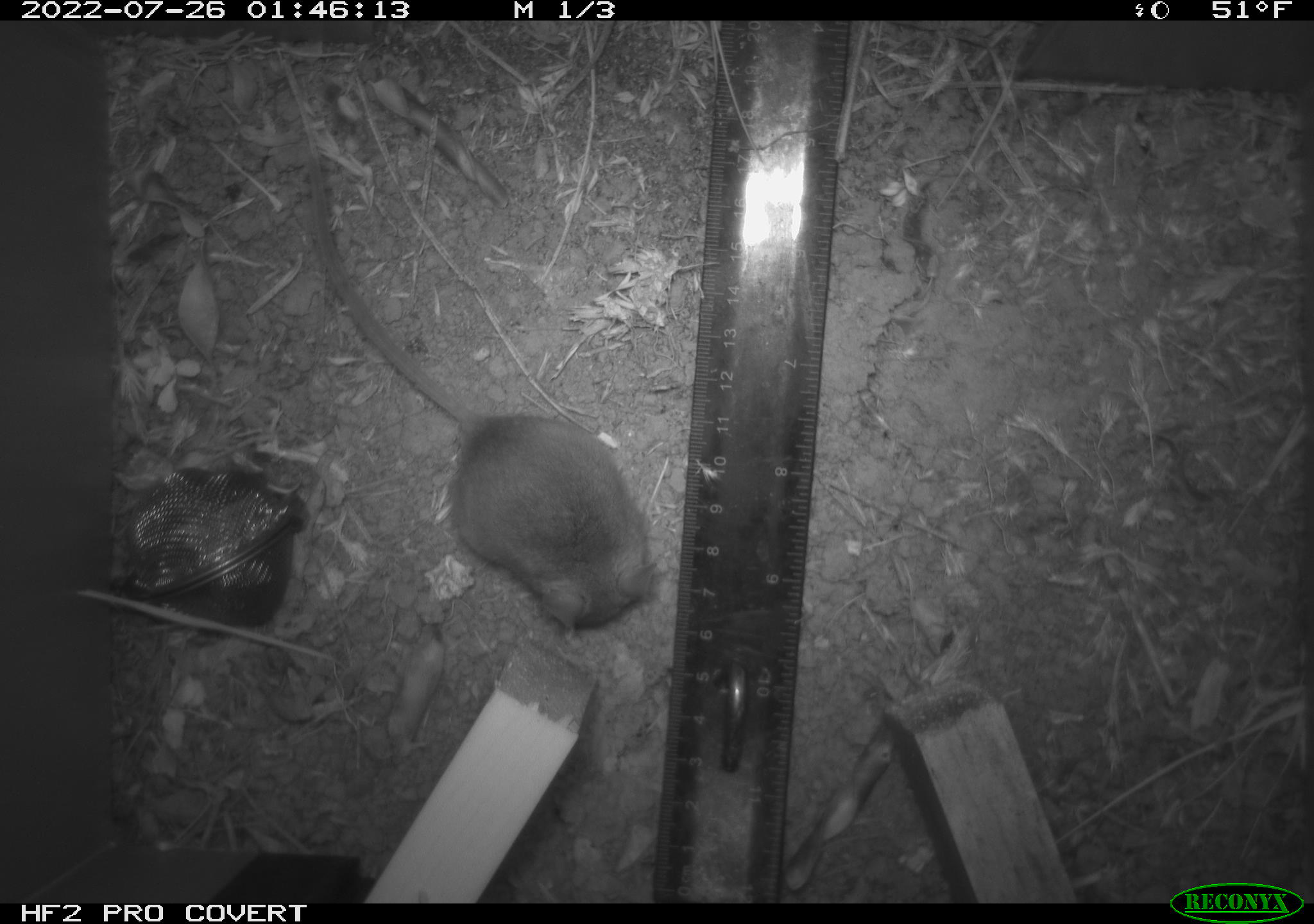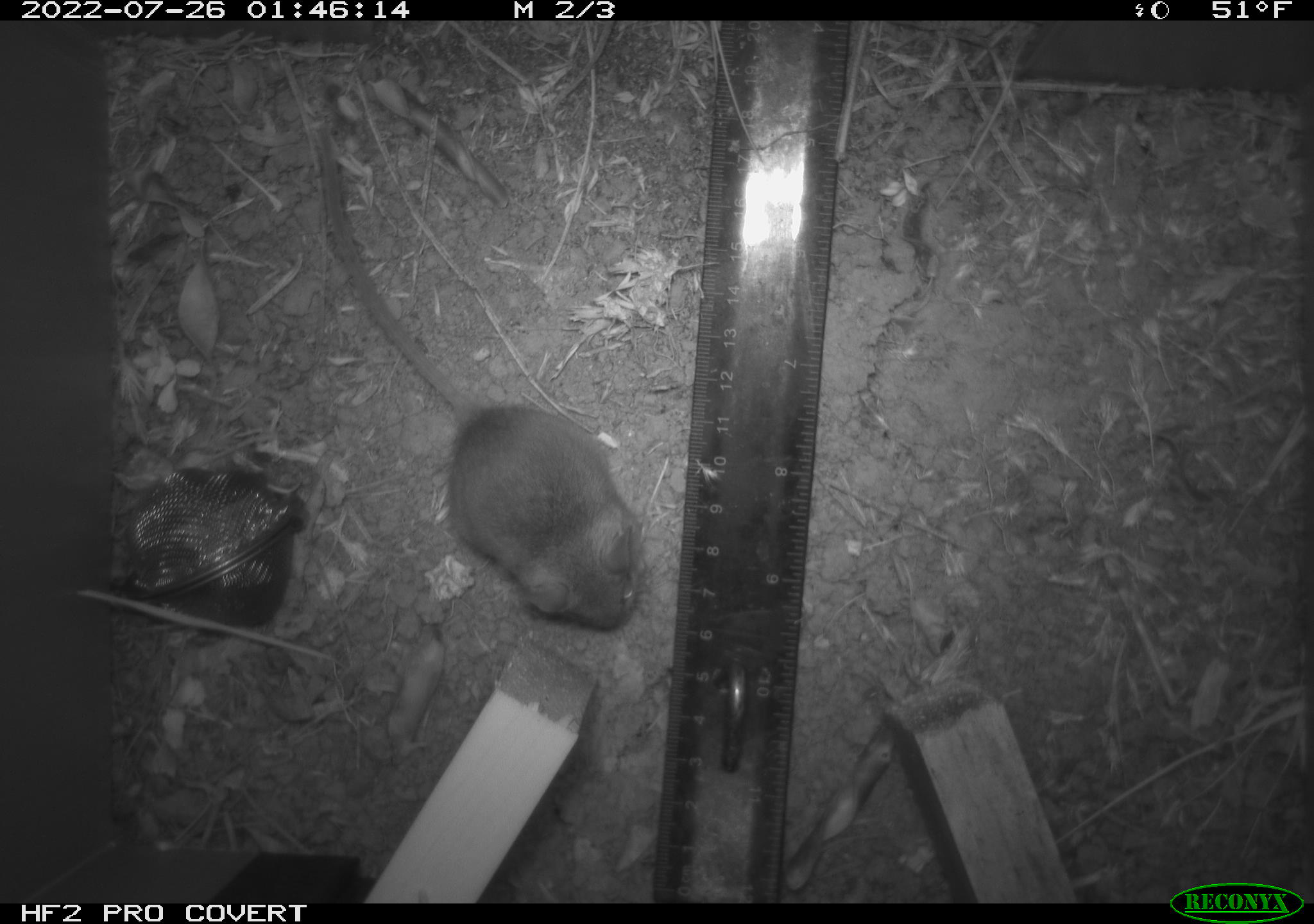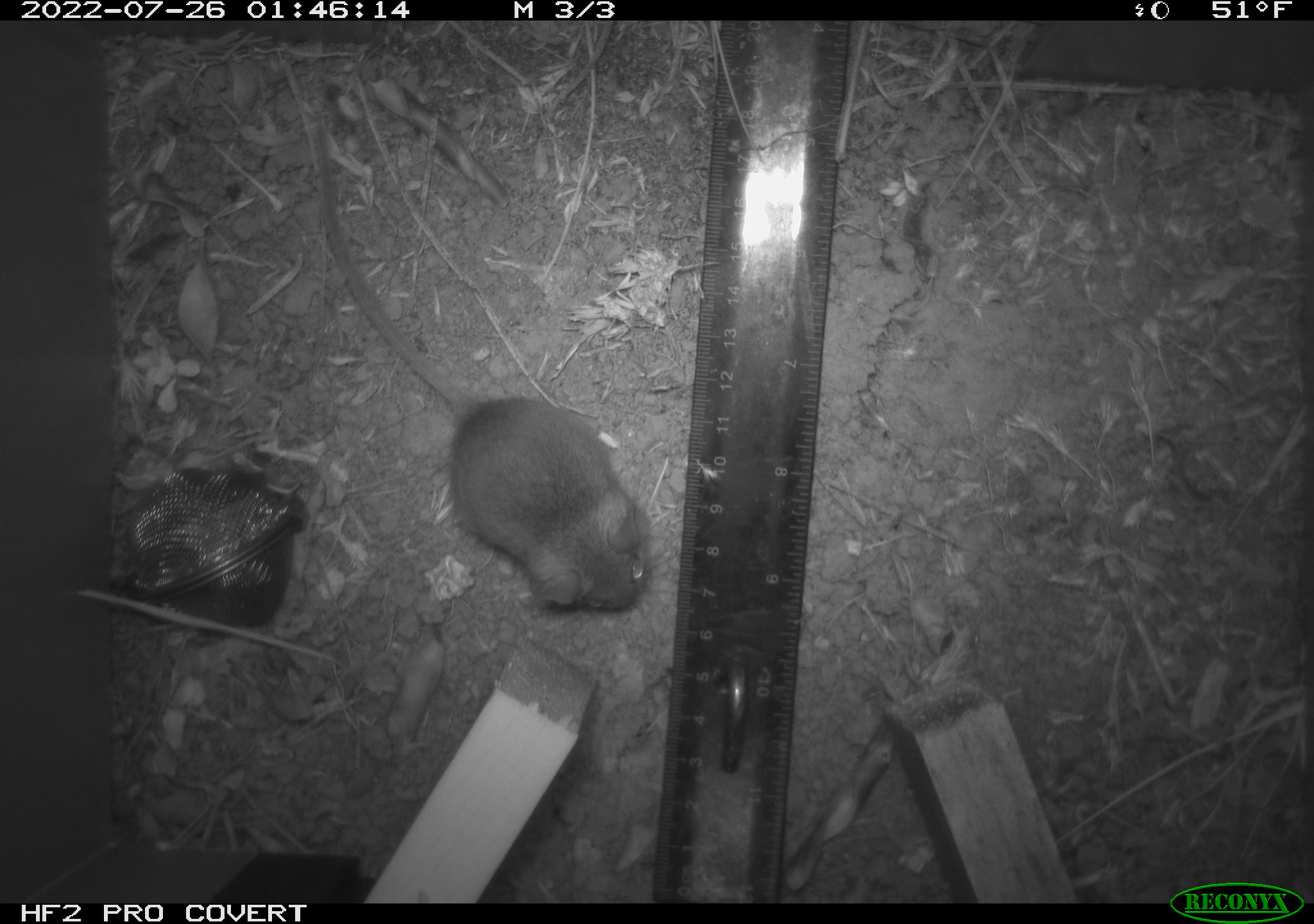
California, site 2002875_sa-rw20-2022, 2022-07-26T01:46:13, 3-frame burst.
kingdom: Animalia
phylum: Chordata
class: Mammalia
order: Rodentia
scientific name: Rodentia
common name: mouse species